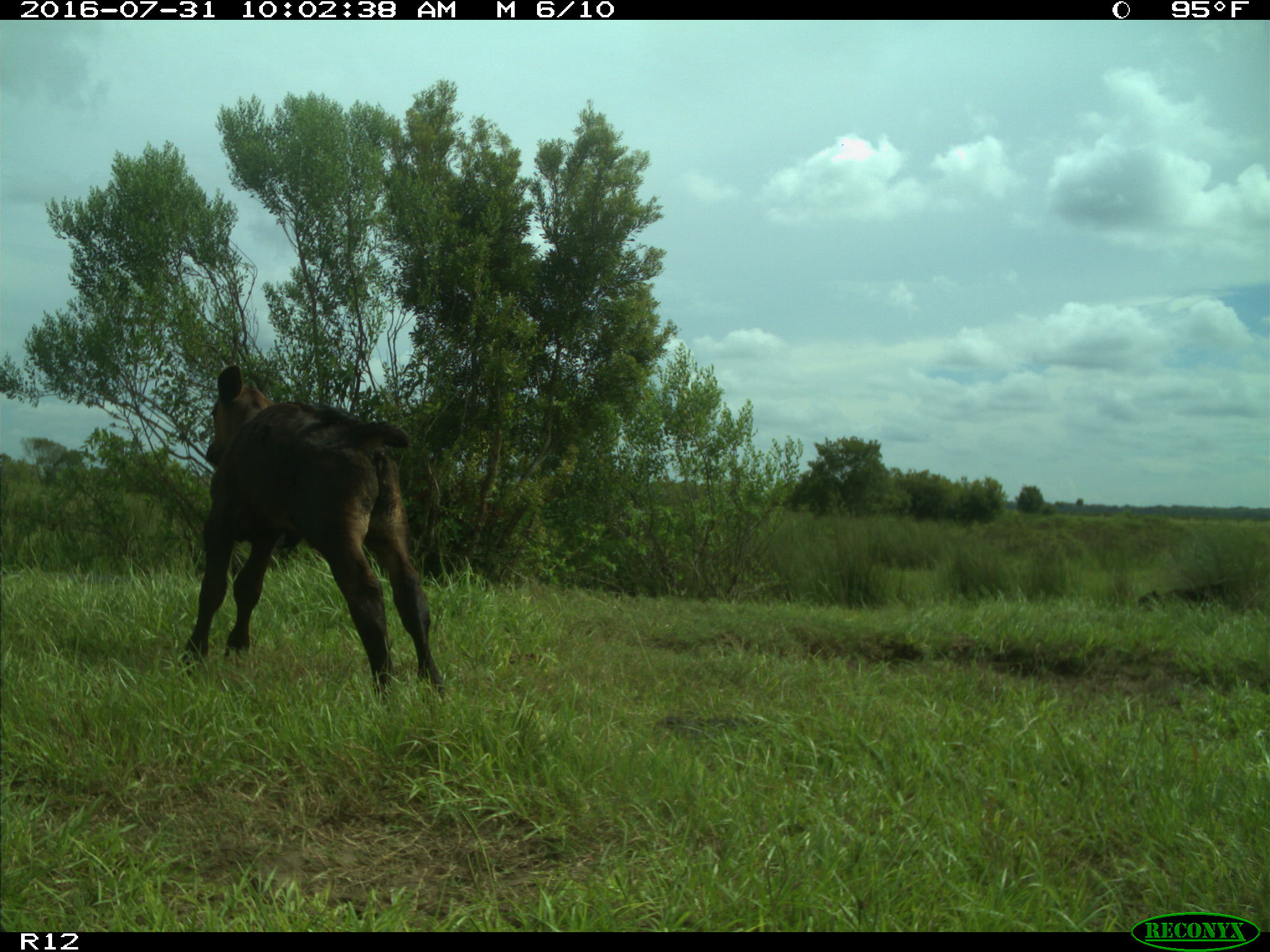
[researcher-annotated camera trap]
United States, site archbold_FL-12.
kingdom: Animalia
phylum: Chordata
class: Mammalia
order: Artiodactyla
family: Bovidae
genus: Bos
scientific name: Bos taurus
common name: domestic cow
Bos taurus (domestic cow).